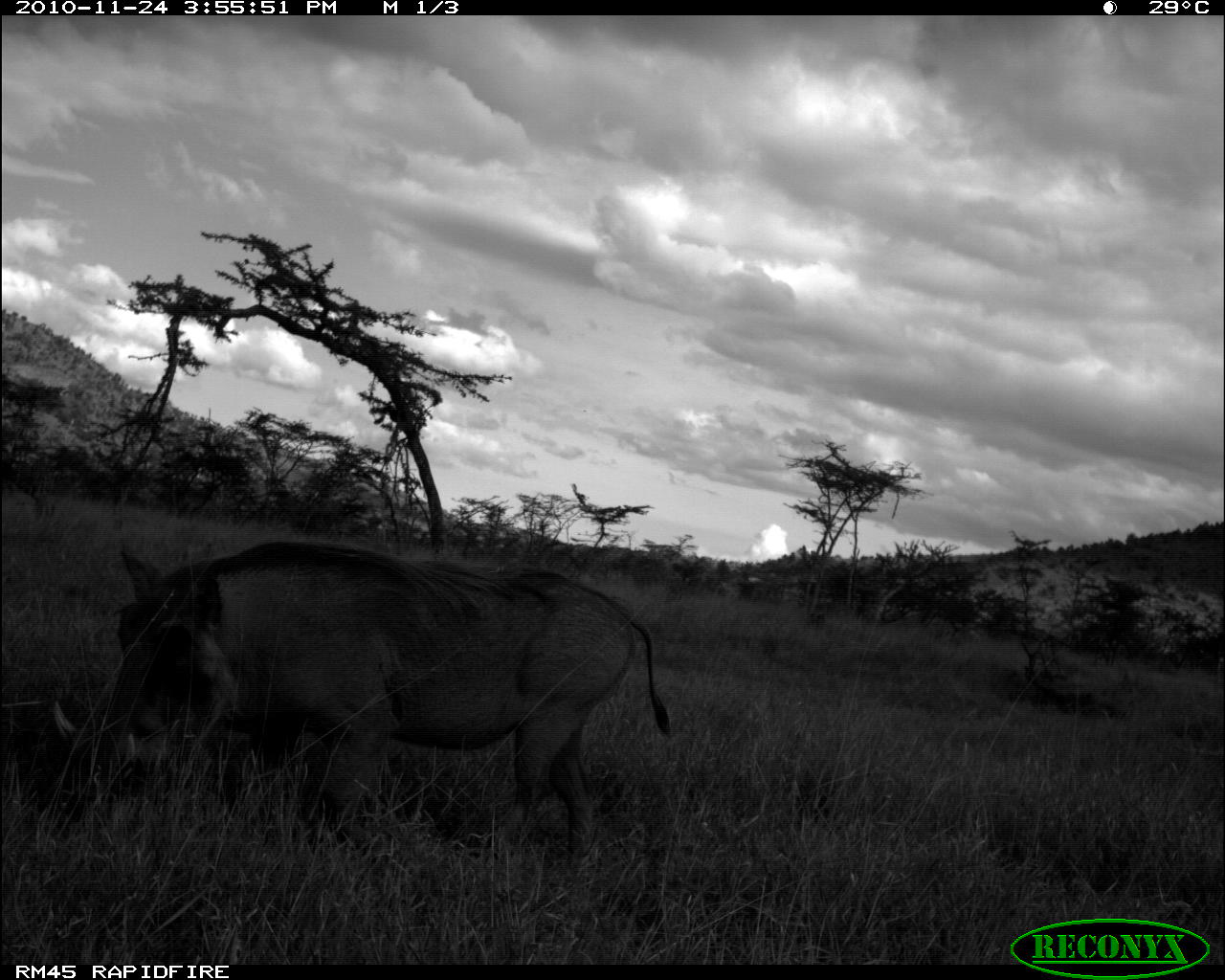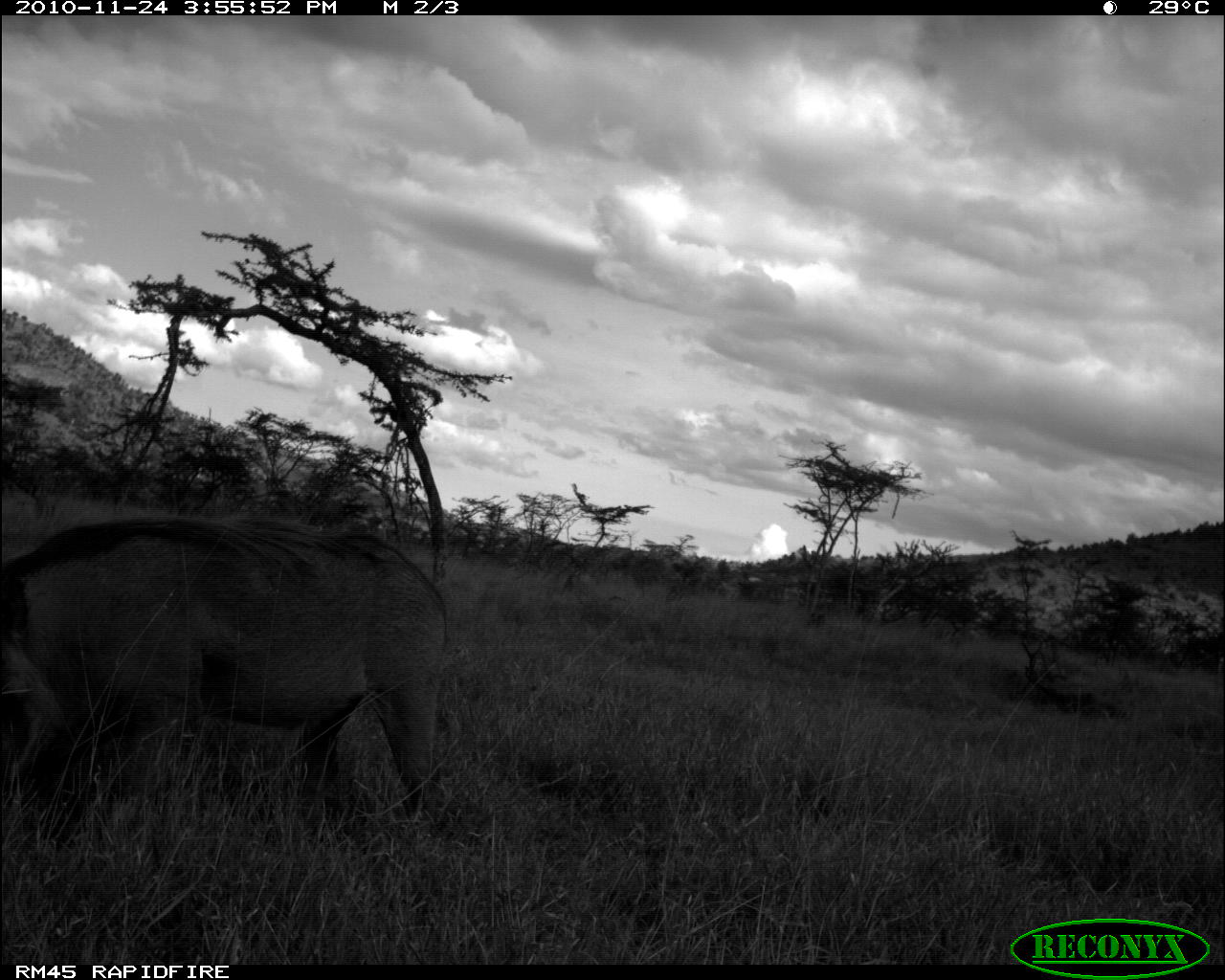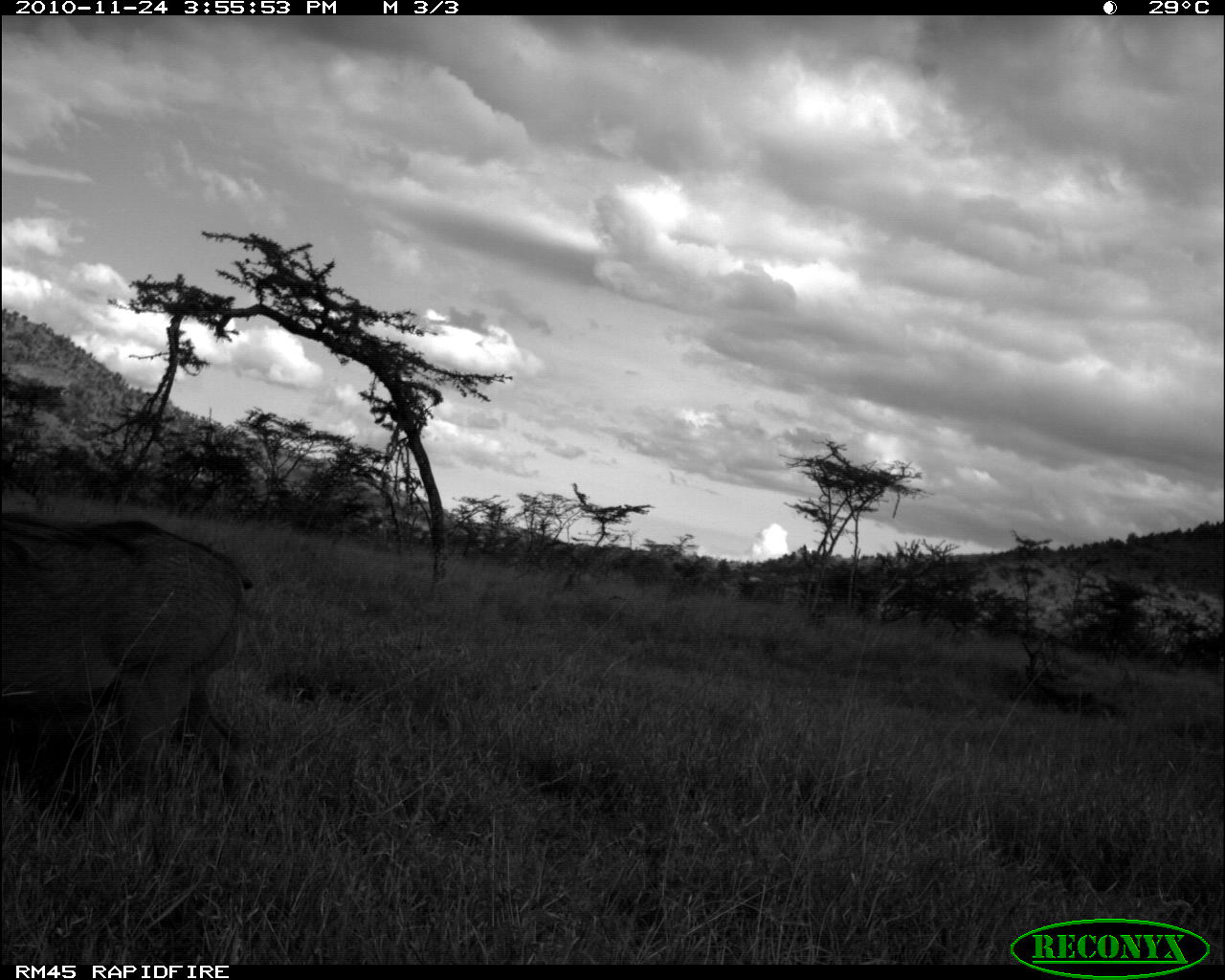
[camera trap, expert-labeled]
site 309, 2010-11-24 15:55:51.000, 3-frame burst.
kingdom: Animalia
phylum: Chordata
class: Mammalia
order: Artiodactyla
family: Suidae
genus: Phacochoerus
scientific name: Phacochoerus africanus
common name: common warthog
Phacochoerus africanus (common warthog), count 1.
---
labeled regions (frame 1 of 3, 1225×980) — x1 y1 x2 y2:
phacochoerus africanus: 51 535 674 868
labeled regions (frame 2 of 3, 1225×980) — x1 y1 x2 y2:
phacochoerus africanus: 0 511 452 827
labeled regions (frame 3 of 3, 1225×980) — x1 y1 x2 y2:
phacochoerus africanus: 2 509 254 814